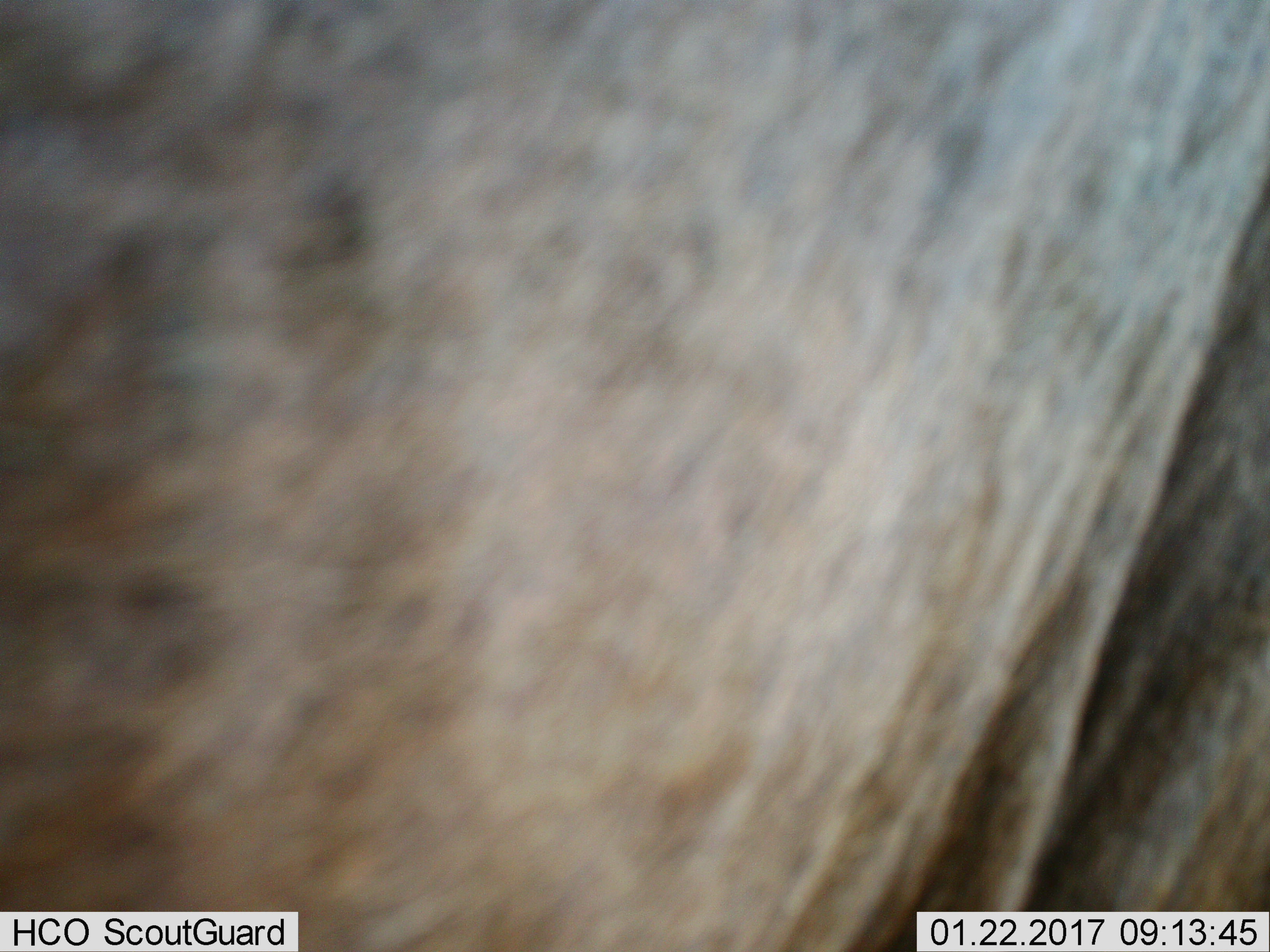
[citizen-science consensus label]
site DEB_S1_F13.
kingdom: Animalia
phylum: Chordata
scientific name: Vertebrata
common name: domestic animal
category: domesticanimal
Domesticanimal (domestic animal) (Vertebrata), count 1. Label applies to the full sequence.